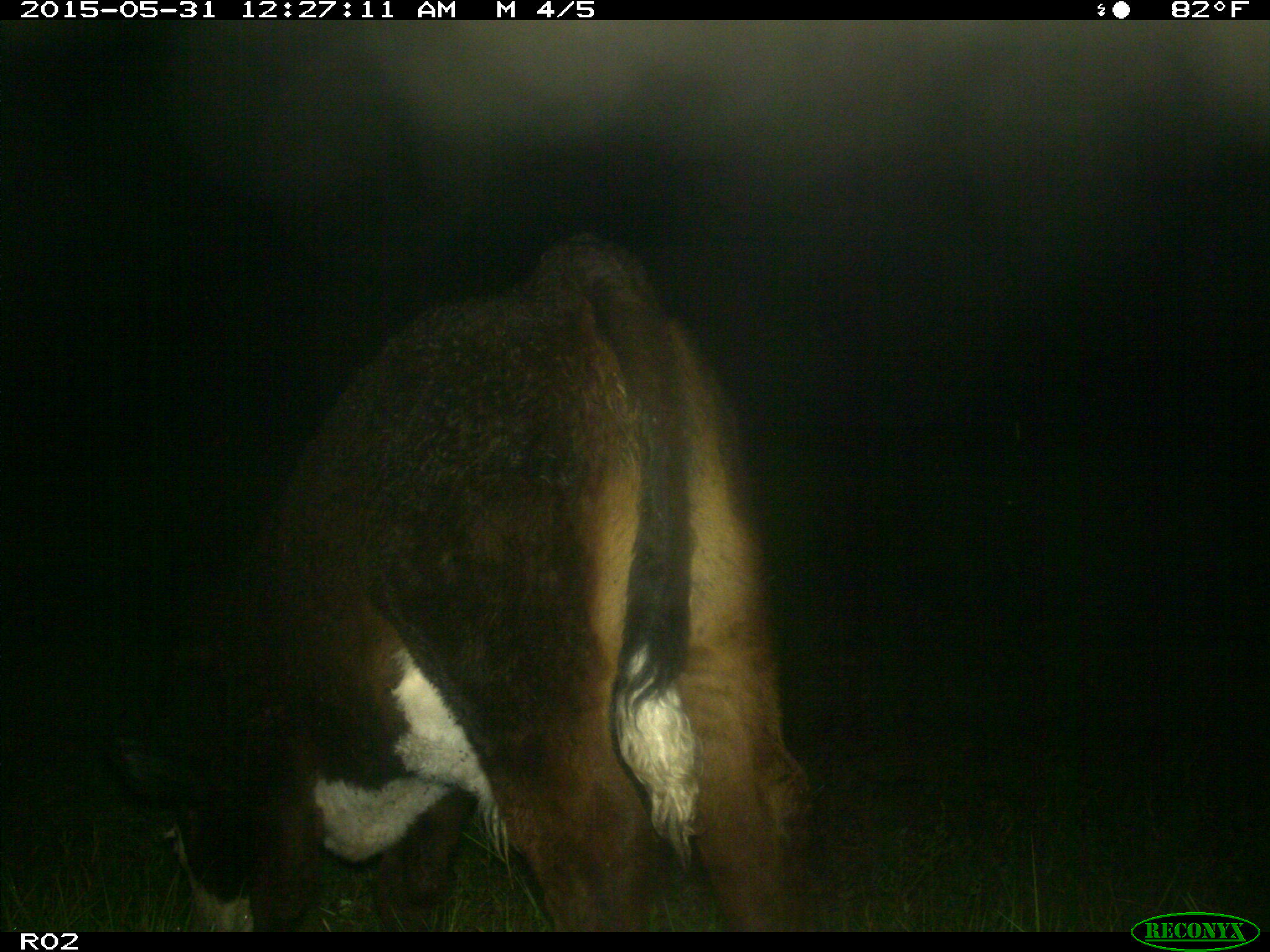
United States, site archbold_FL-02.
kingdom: Animalia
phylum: Chordata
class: Mammalia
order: Artiodactyla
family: Bovidae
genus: Bos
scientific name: Bos taurus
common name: domestic cow